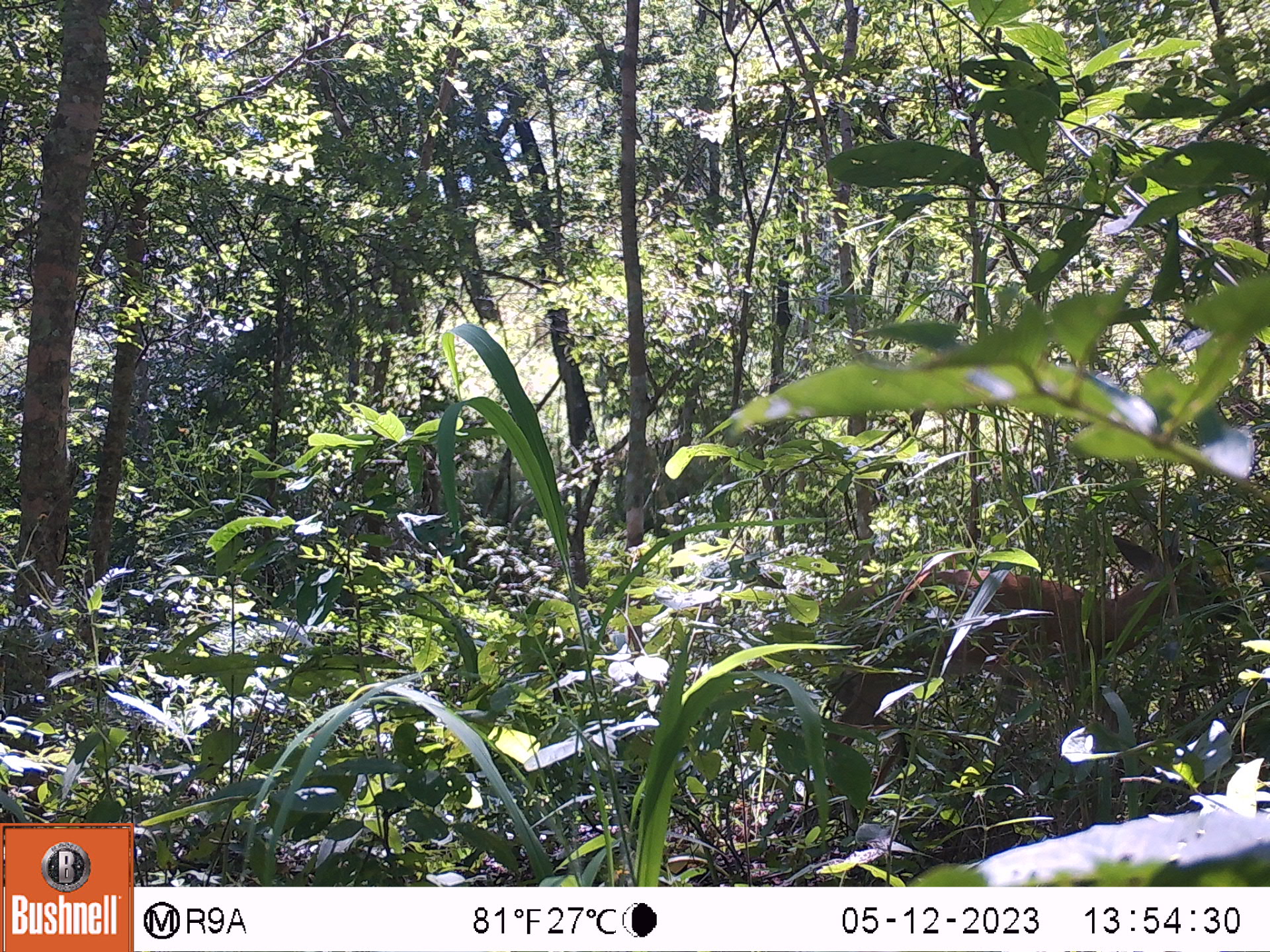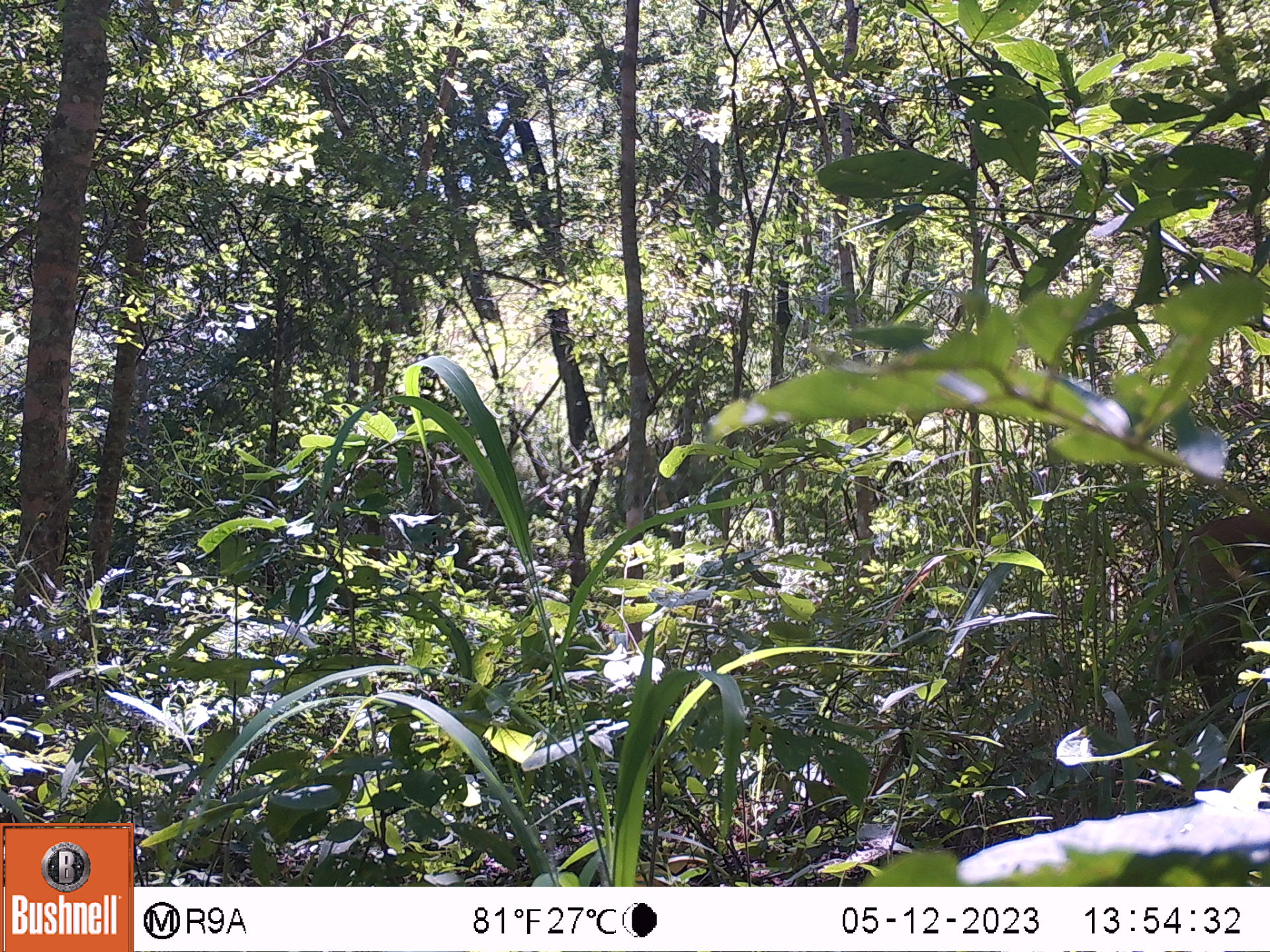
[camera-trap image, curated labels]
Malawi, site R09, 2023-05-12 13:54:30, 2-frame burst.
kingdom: Animalia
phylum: Chordata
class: Mammalia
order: Artiodactyla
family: Bovidae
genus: Sylvicapra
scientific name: Sylvicapra grimmia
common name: common duiker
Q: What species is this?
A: Common duiker (Sylvicapra grimmia).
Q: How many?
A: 1.